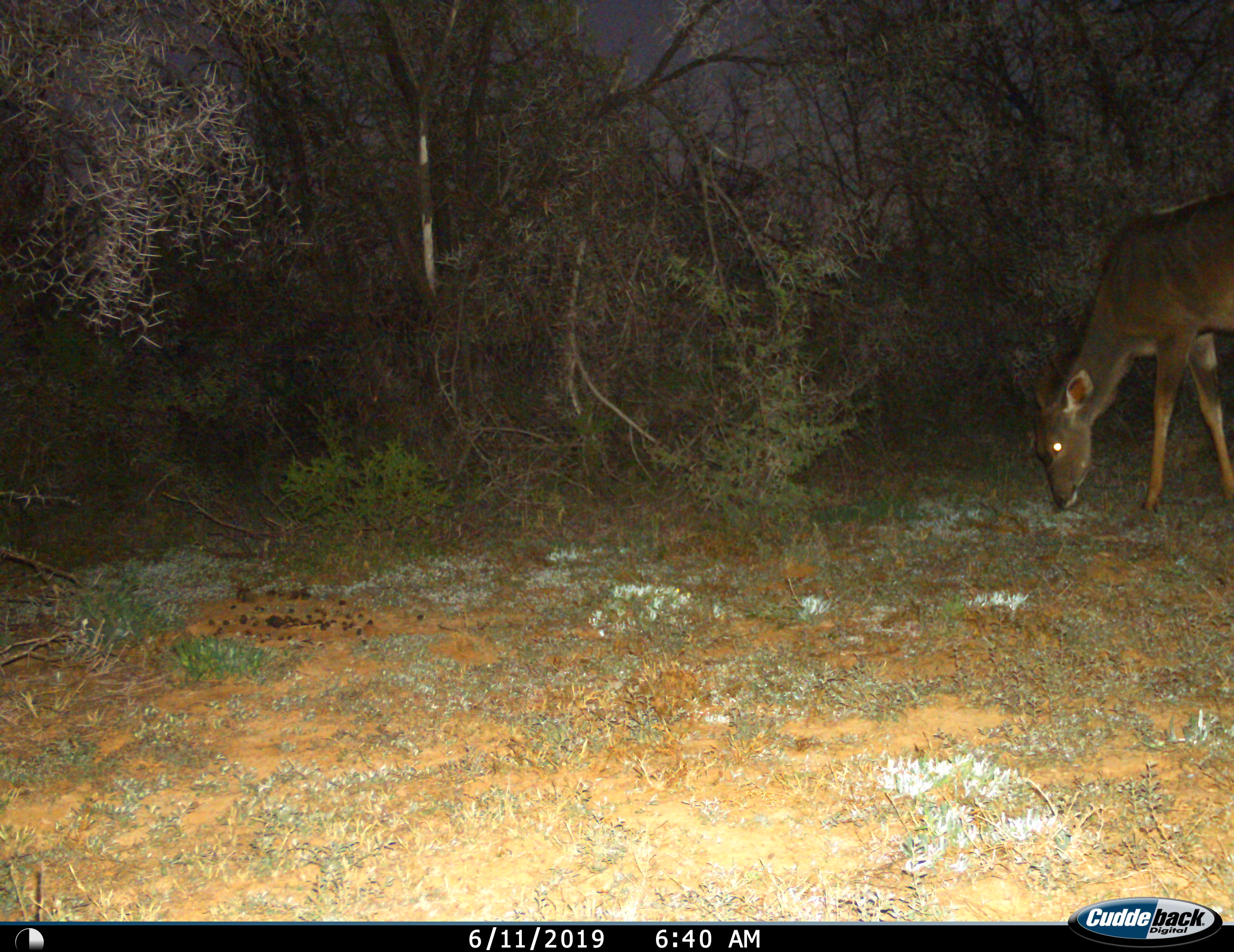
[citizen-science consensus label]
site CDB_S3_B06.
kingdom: Animalia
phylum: Chordata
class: Mammalia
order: Artiodactyla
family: Bovidae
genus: Tragelaphus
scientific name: Tragelaphus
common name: kudu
Kudu (Tragelaphus), count 1. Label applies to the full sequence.